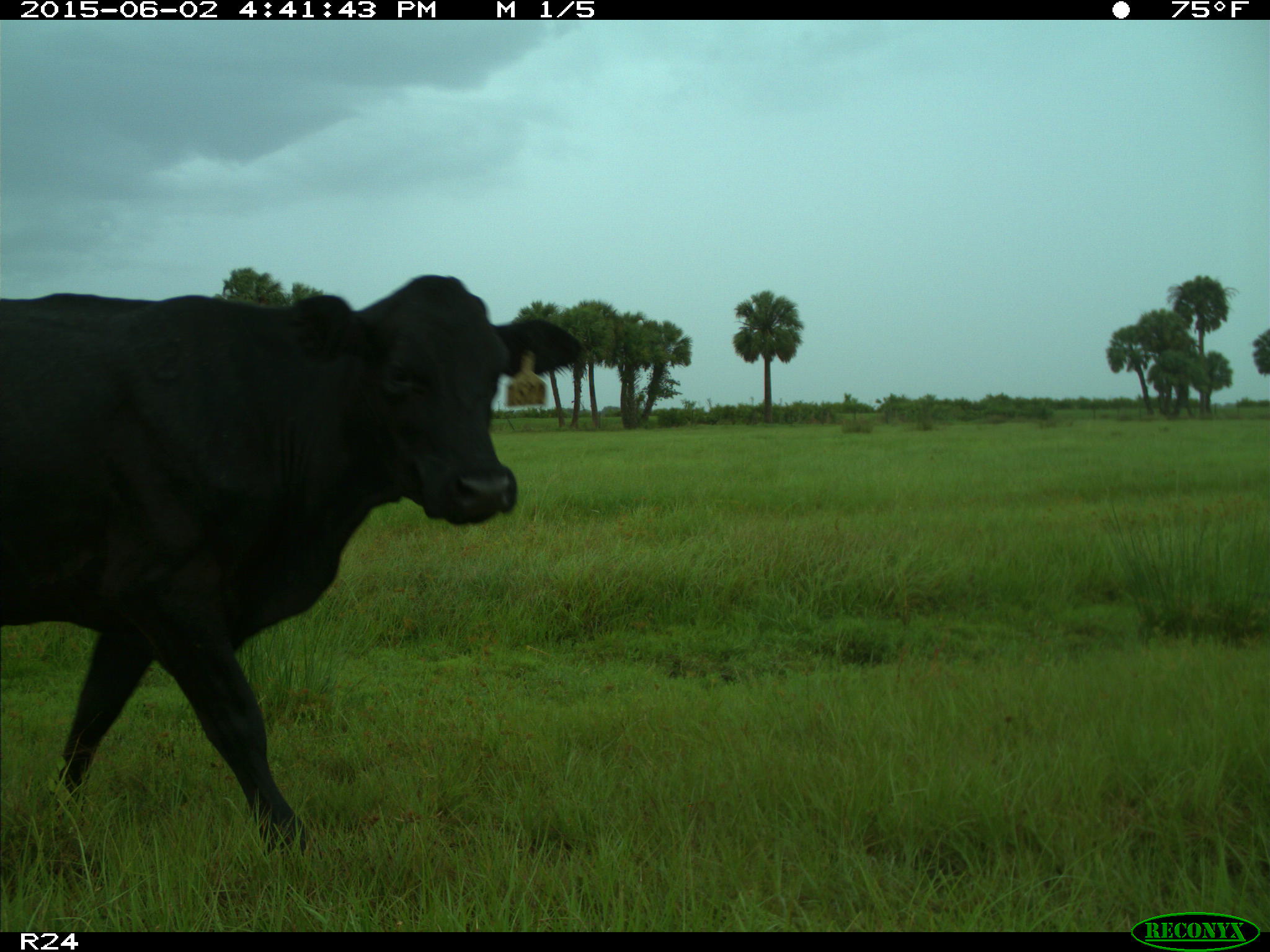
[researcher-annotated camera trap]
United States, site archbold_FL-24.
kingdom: Animalia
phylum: Chordata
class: Mammalia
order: Artiodactyla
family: Bovidae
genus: Bos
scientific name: Bos taurus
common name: domestic cow